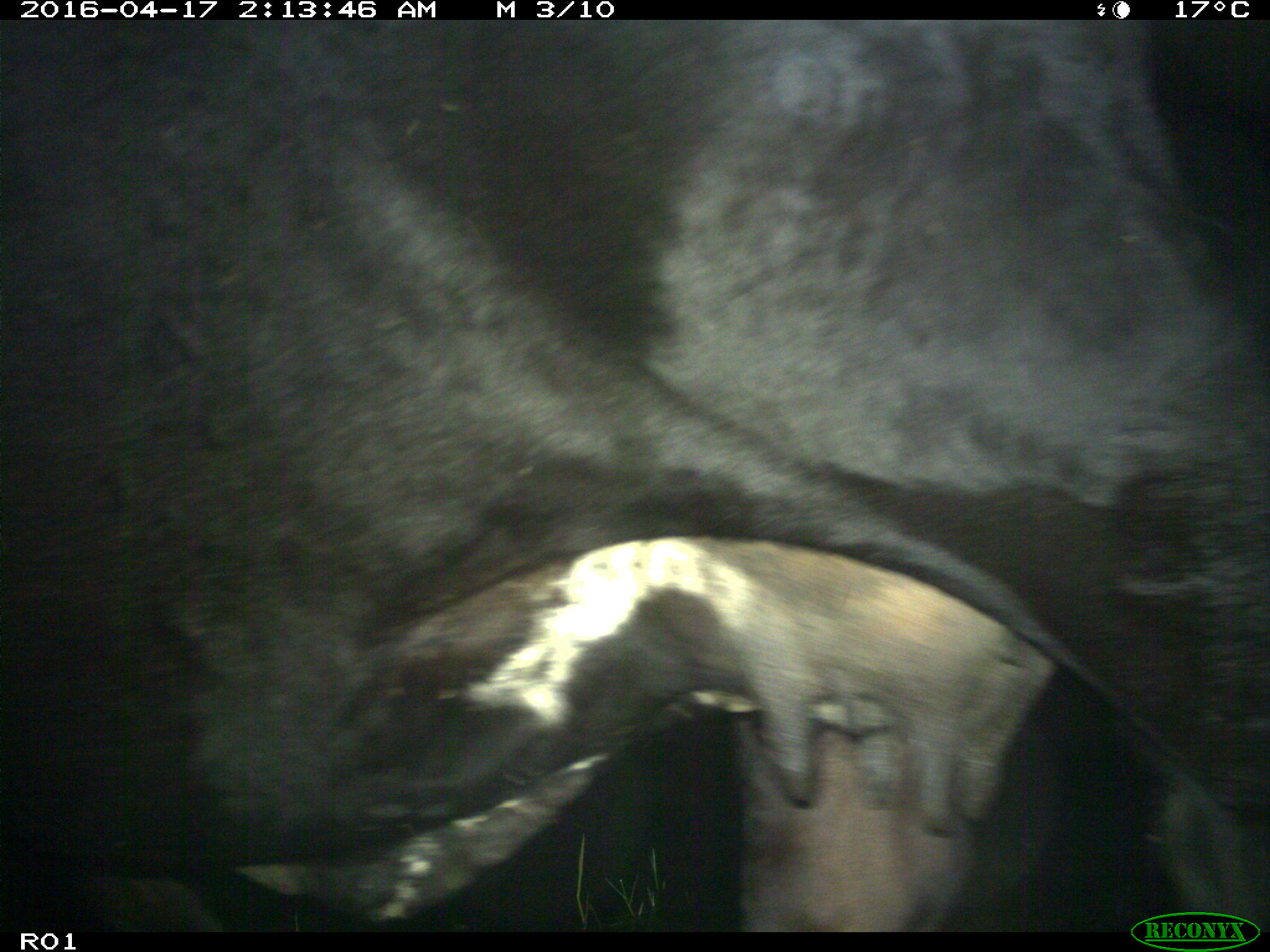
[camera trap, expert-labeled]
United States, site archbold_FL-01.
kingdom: Animalia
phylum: Chordata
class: Mammalia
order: Artiodactyla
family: Bovidae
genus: Bos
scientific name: Bos taurus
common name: domestic cow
Bos taurus (domestic cow).